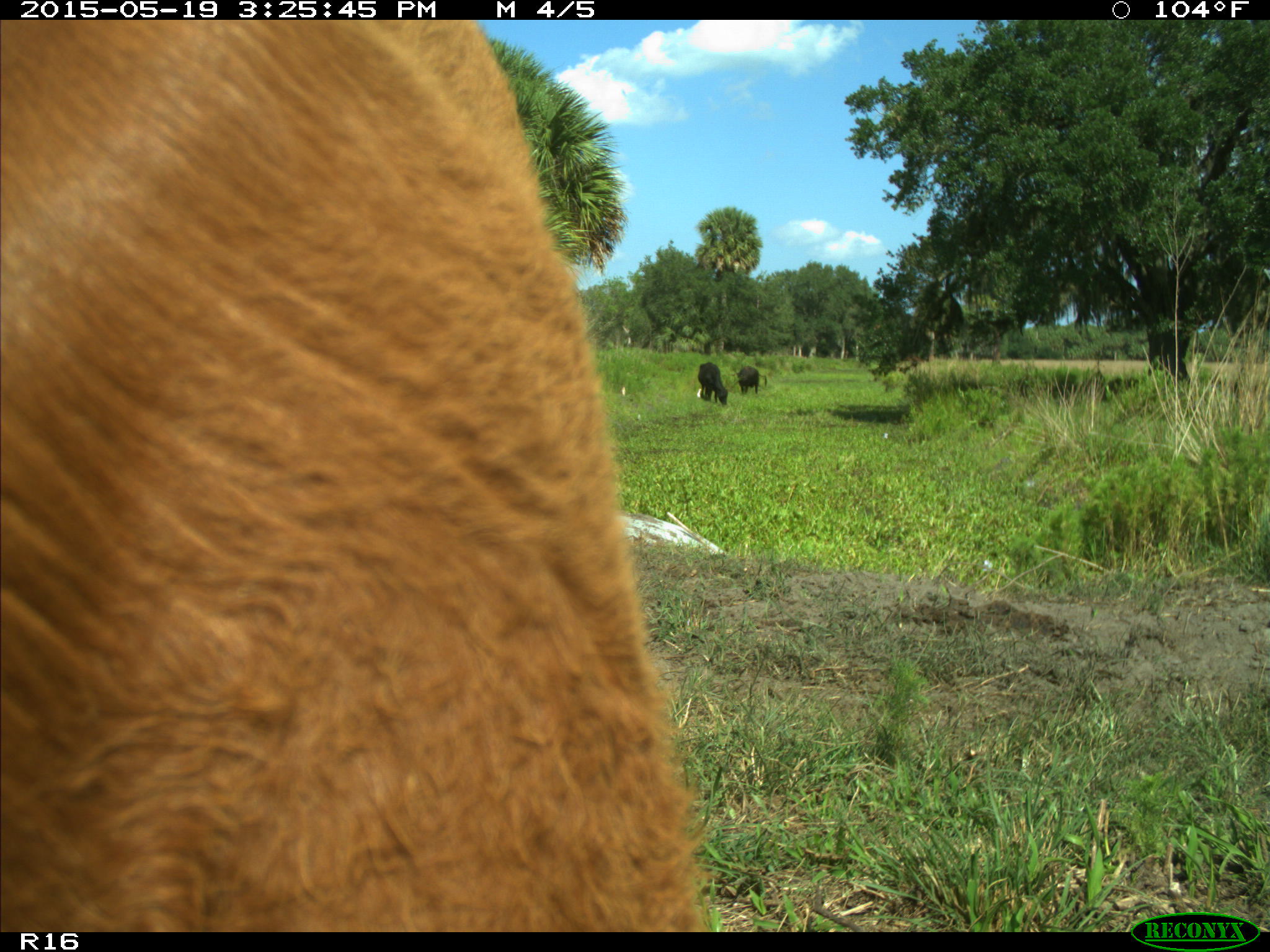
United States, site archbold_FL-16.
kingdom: Animalia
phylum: Chordata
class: Mammalia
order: Artiodactyla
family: Bovidae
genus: Bos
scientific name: Bos taurus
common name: domestic cow